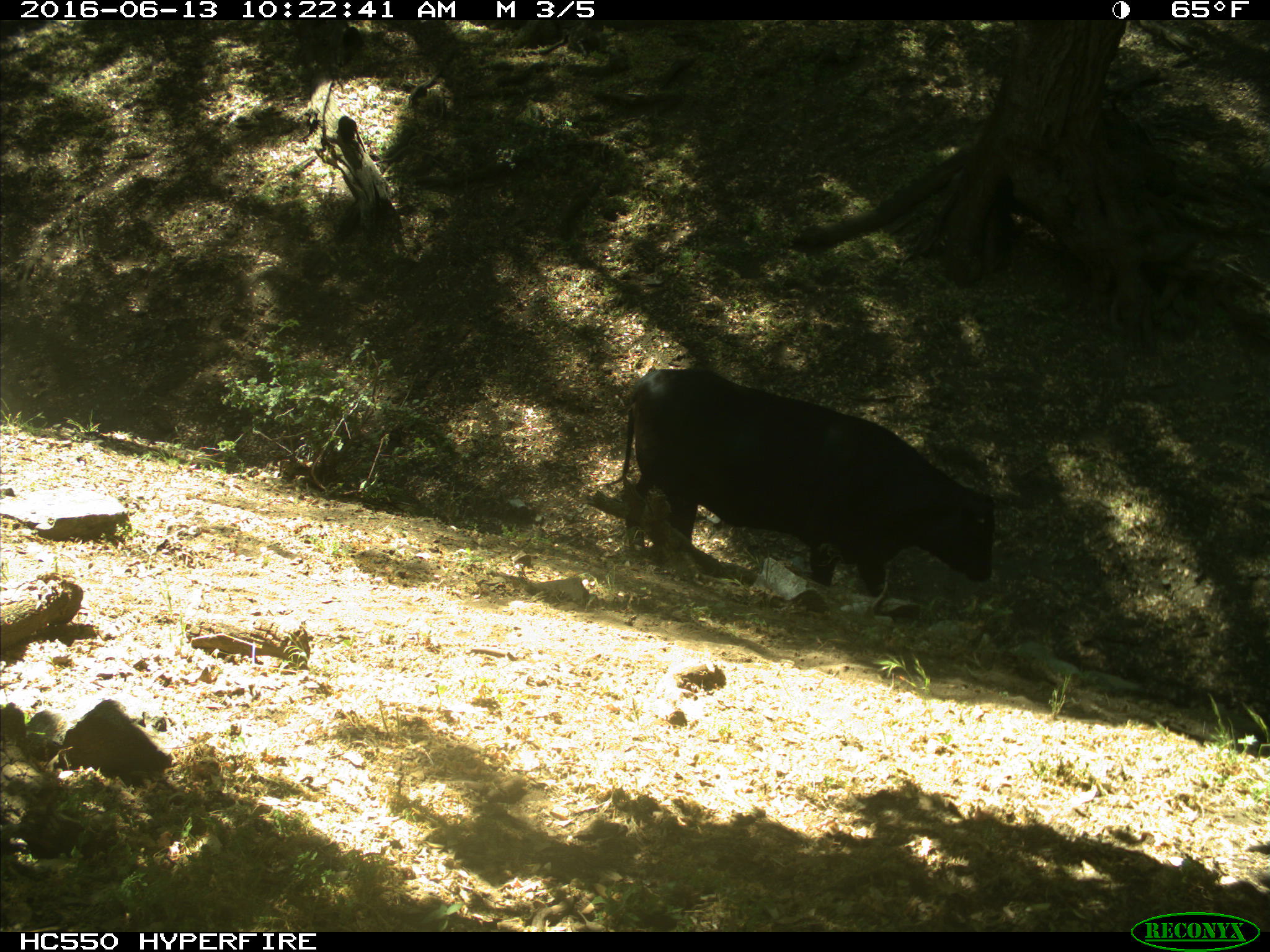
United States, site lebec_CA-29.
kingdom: Animalia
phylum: Chordata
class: Mammalia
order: Artiodactyla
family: Bovidae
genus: Bos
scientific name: Bos taurus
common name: domestic cow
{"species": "Bos taurus (domestic cow)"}